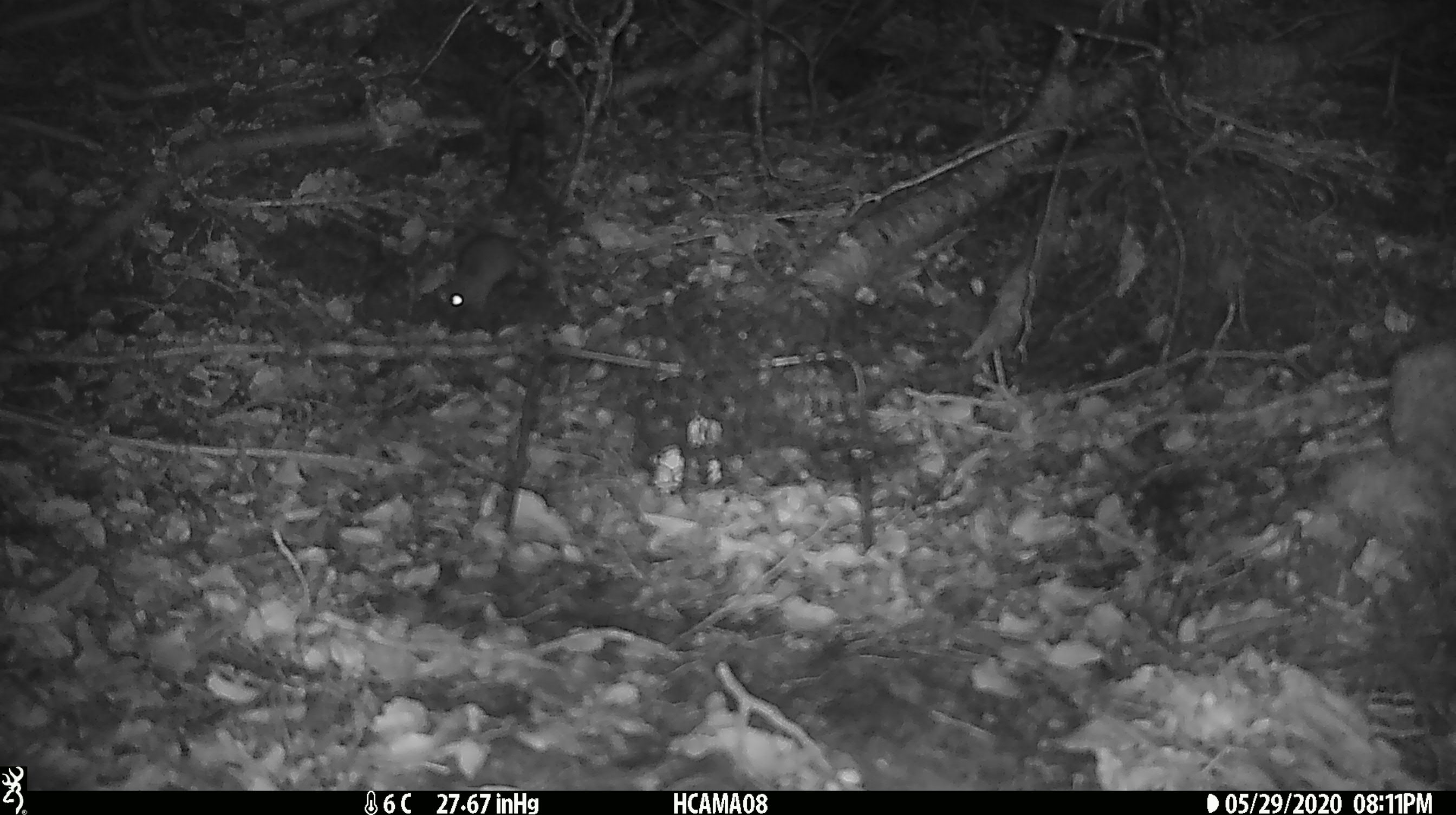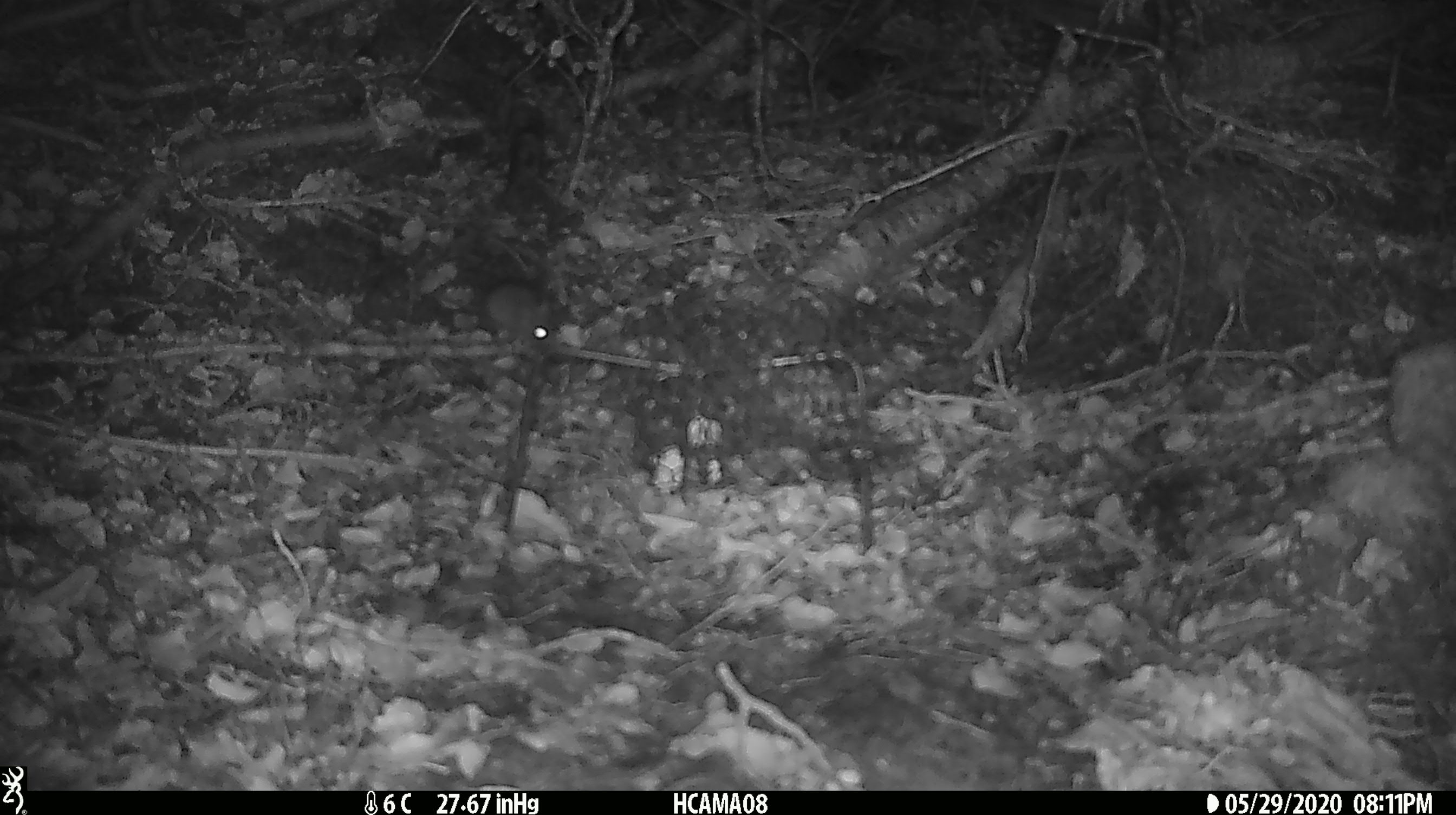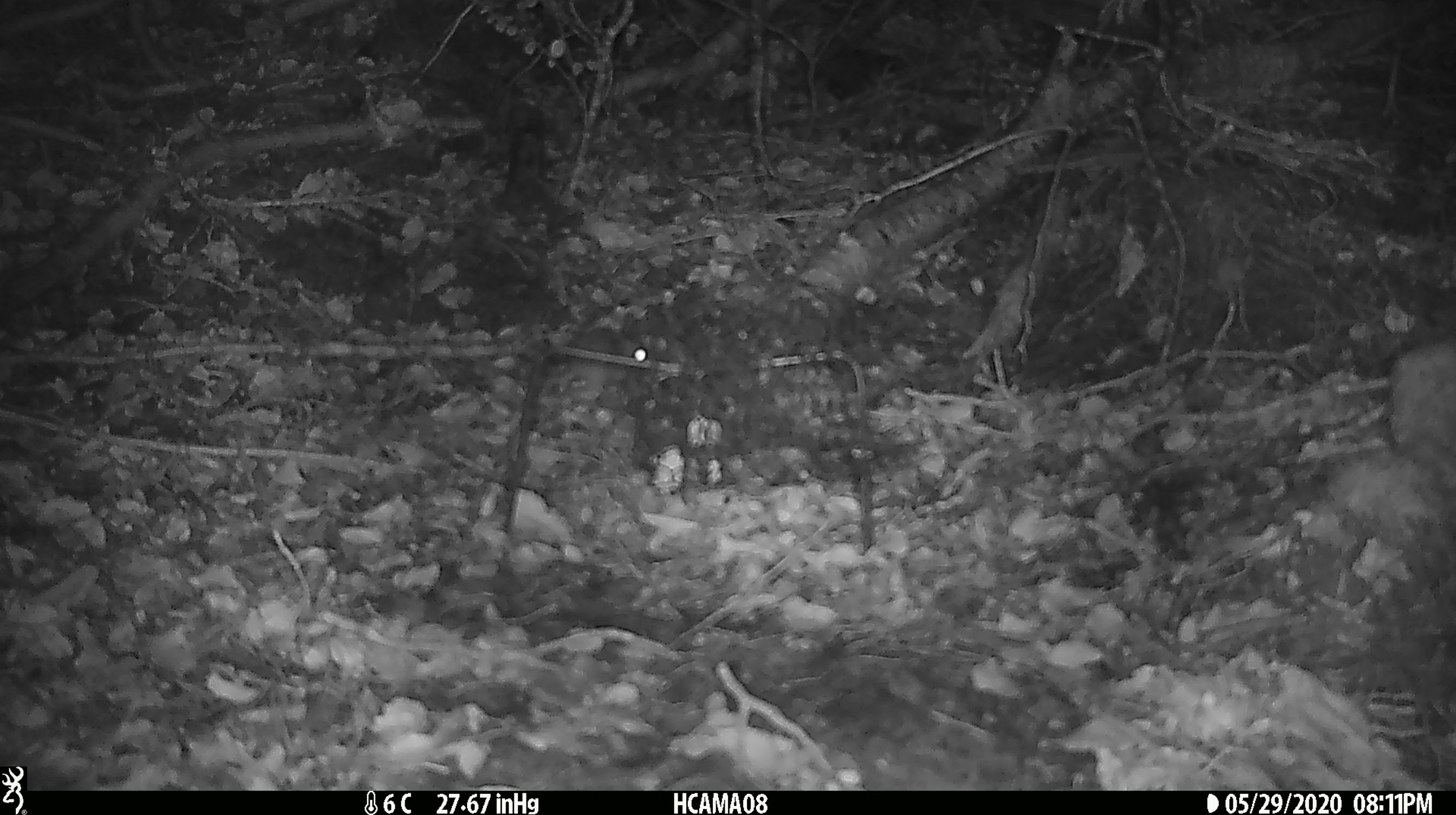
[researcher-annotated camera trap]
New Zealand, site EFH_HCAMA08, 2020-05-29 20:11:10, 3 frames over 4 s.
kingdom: Animalia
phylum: Chordata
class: Mammalia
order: Rodentia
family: Muridae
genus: Mus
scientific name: Mus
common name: mouse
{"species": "mouse (Mus)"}